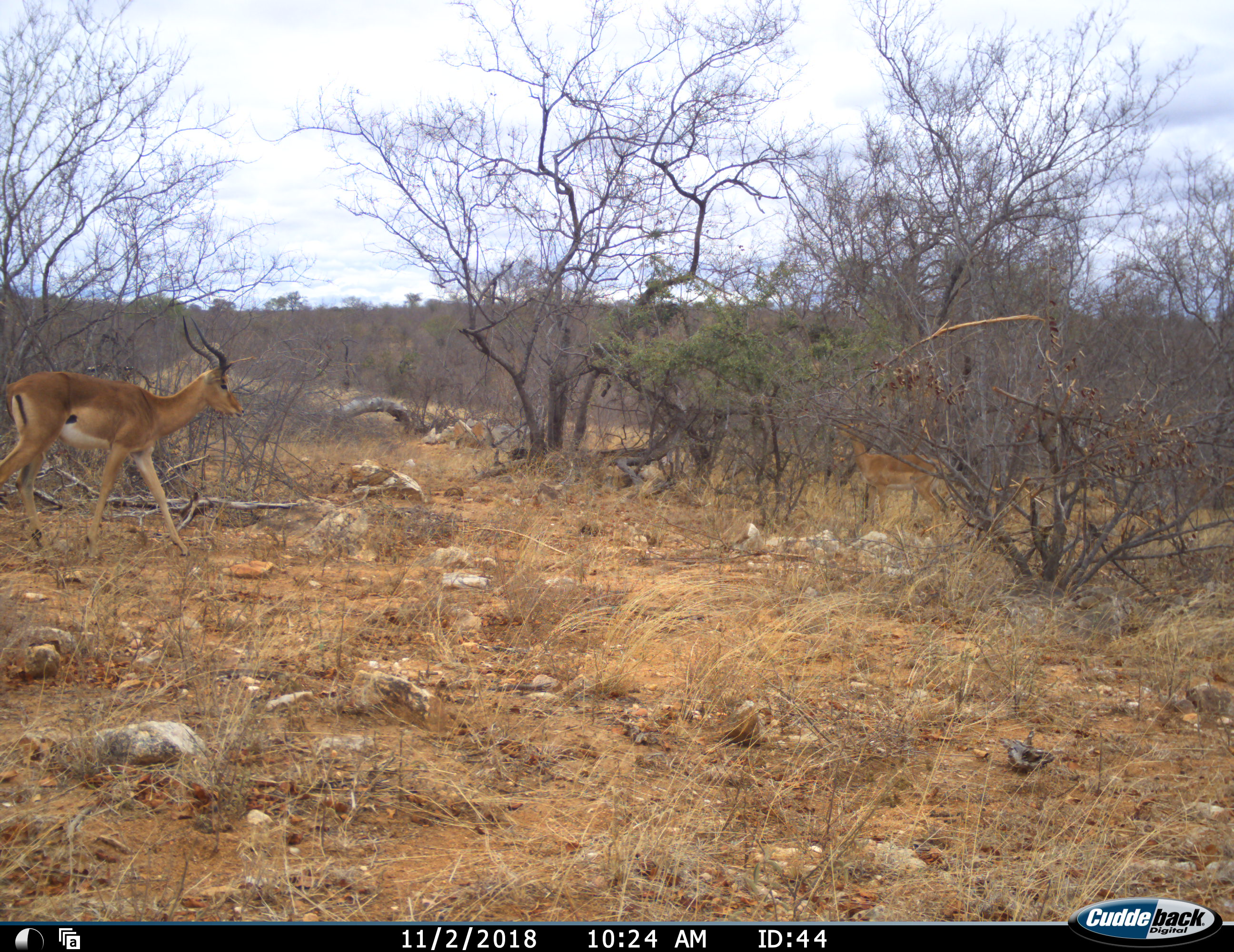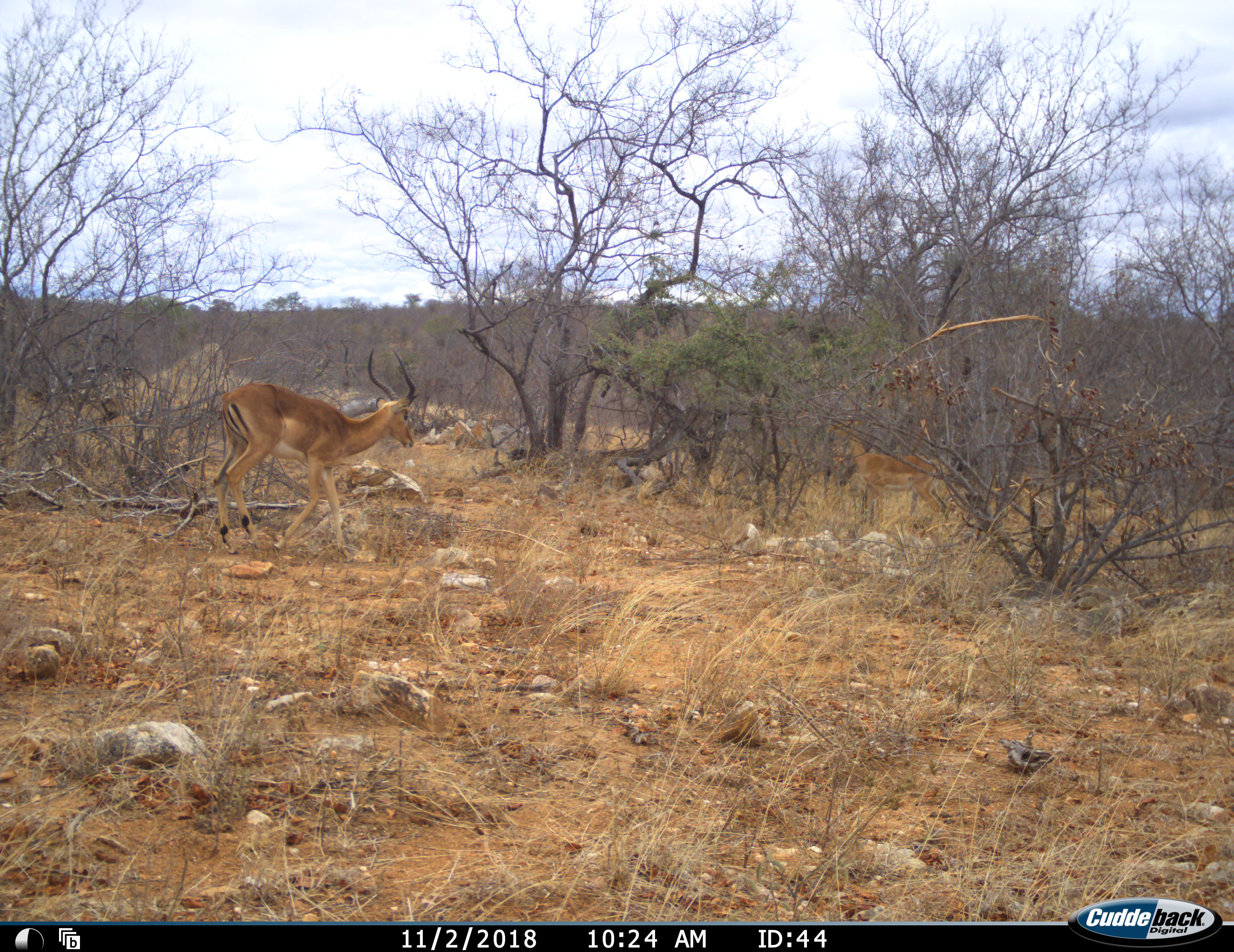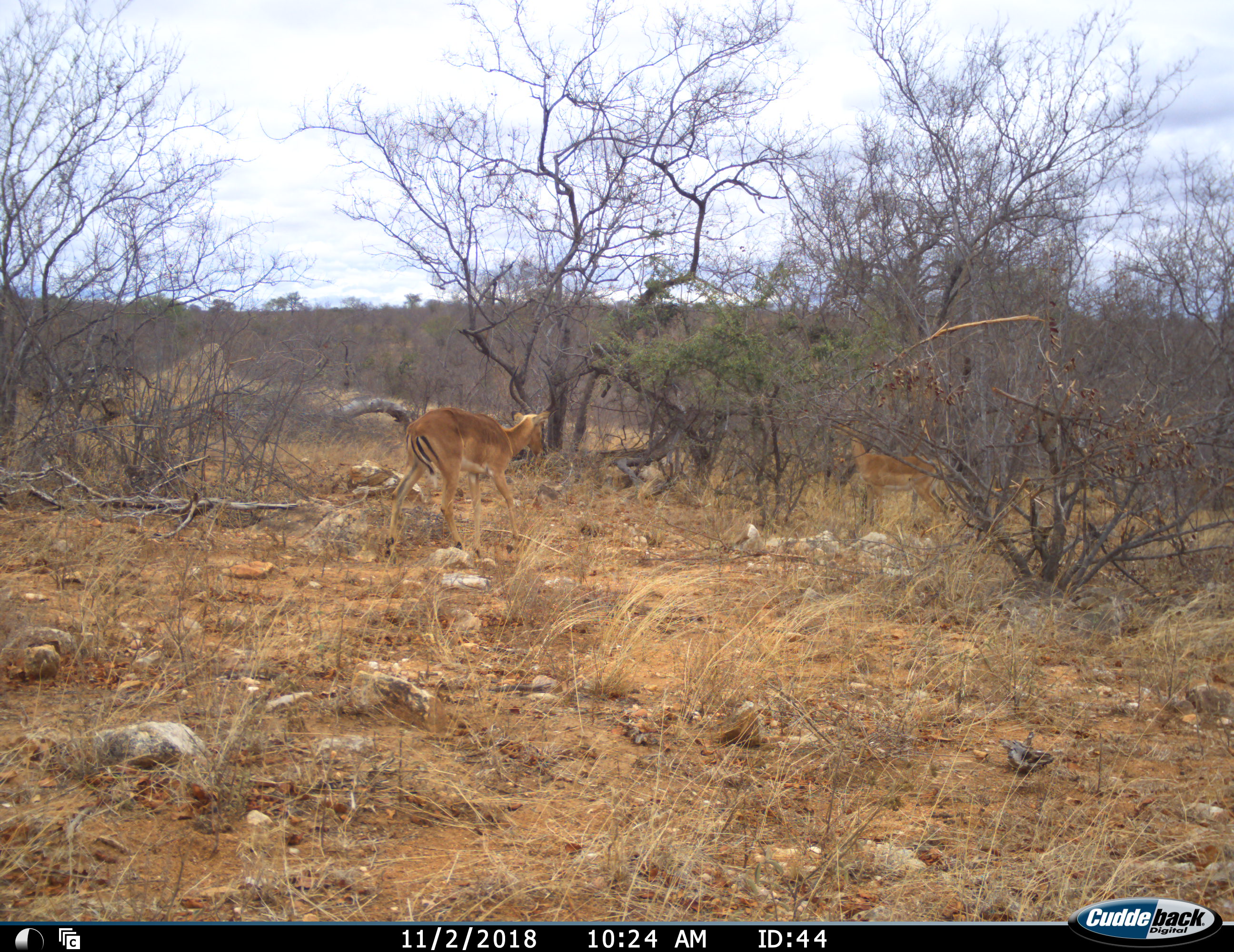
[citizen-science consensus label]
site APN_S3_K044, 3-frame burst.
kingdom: Animalia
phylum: Chordata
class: Mammalia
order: Artiodactyla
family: Bovidae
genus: Aepyceros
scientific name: Aepyceros melampus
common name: impala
Impala (Aepyceros melampus), count 2. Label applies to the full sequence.